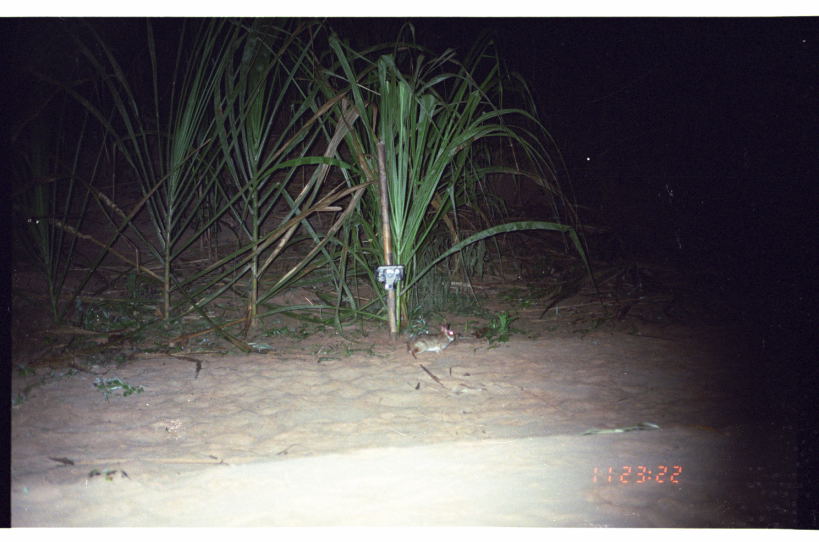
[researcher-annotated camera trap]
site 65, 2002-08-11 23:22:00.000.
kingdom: Animalia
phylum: Chordata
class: Mammalia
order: Lagomorpha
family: Leporidae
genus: Sylvilagus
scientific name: Sylvilagus brasiliensis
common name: tapeti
Sylvilagus brasiliensis (tapeti).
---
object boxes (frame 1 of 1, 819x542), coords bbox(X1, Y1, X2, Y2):
sylvilagus brasiliensis: bbox(406, 321, 457, 360)